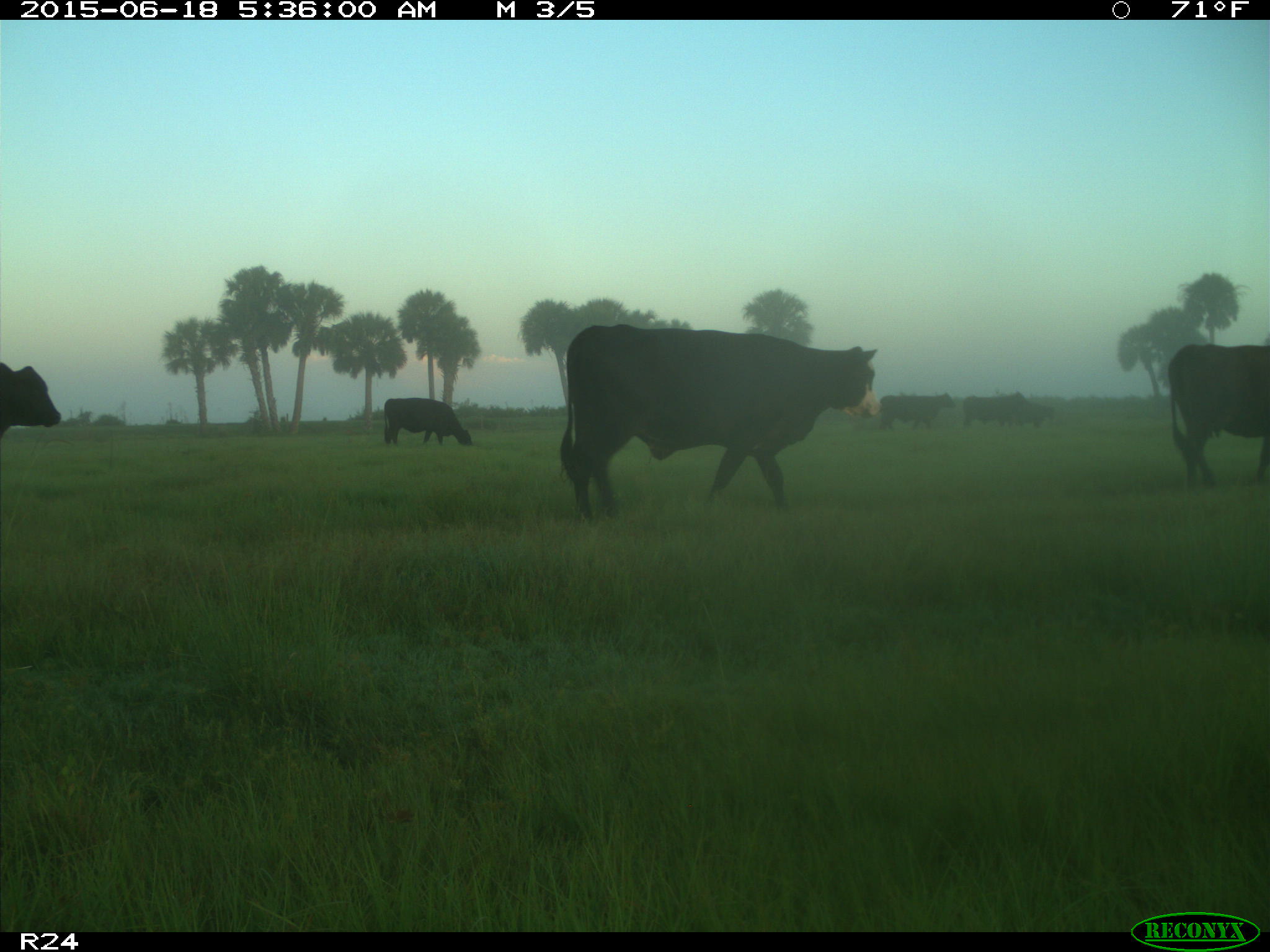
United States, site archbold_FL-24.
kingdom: Animalia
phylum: Chordata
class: Mammalia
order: Artiodactyla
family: Bovidae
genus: Bos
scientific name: Bos taurus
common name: domestic cow